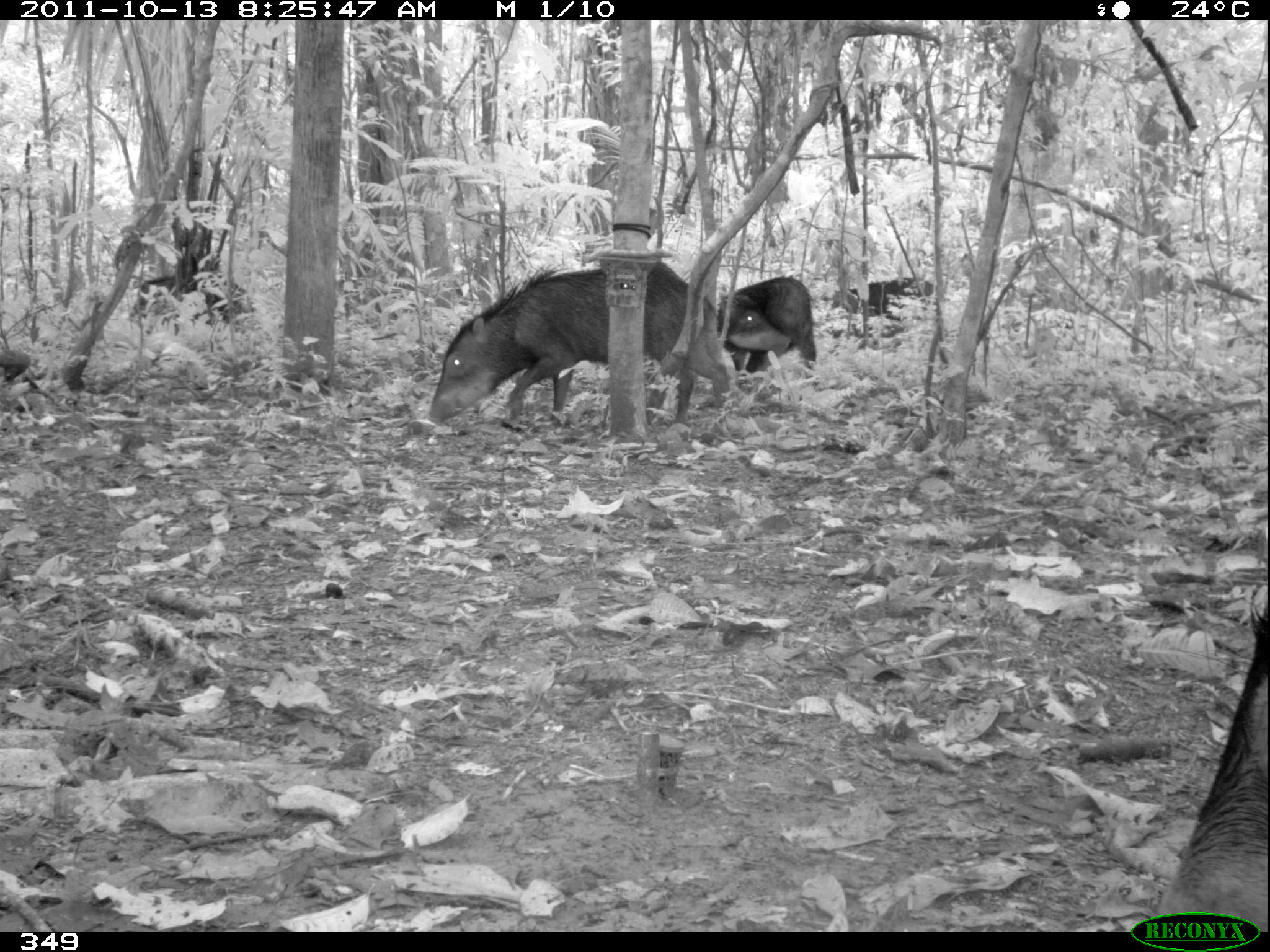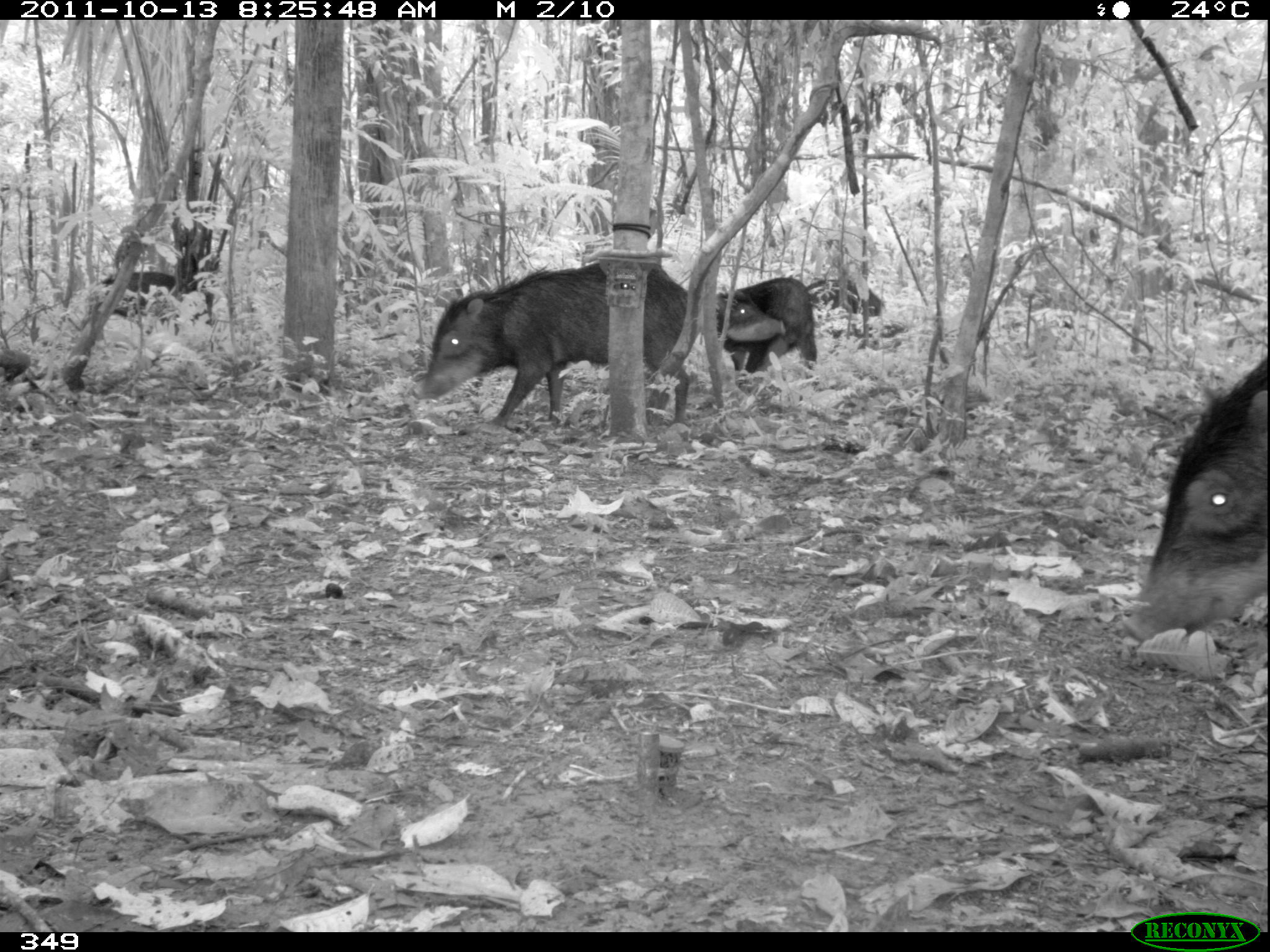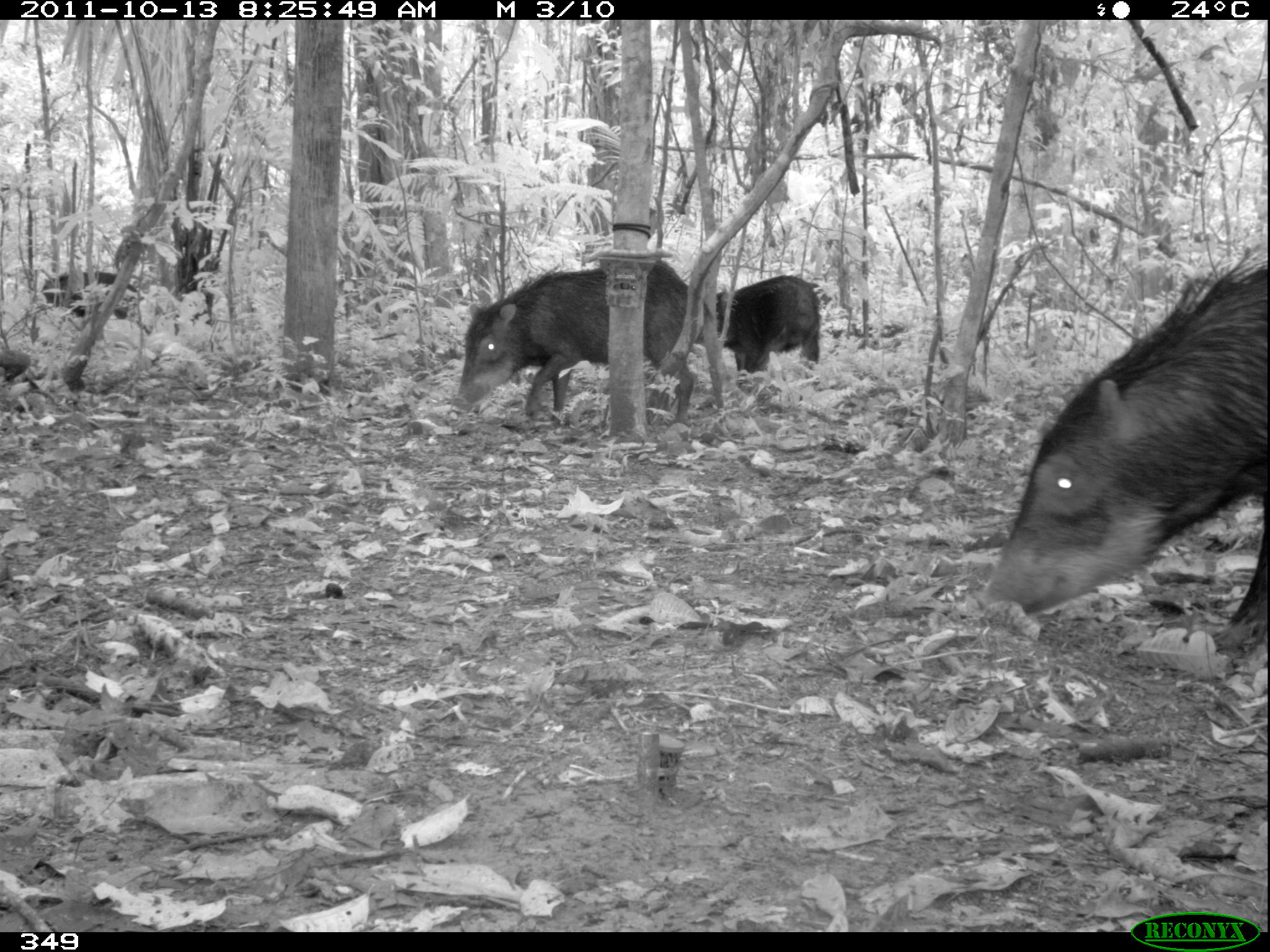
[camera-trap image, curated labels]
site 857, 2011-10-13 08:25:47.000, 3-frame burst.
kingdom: Animalia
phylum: Chordata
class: Mammalia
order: Artiodactyla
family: Tayassuidae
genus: Tayassu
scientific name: Tayassu pecari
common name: white-lipped peccary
Tayassu pecari (white-lipped peccary).